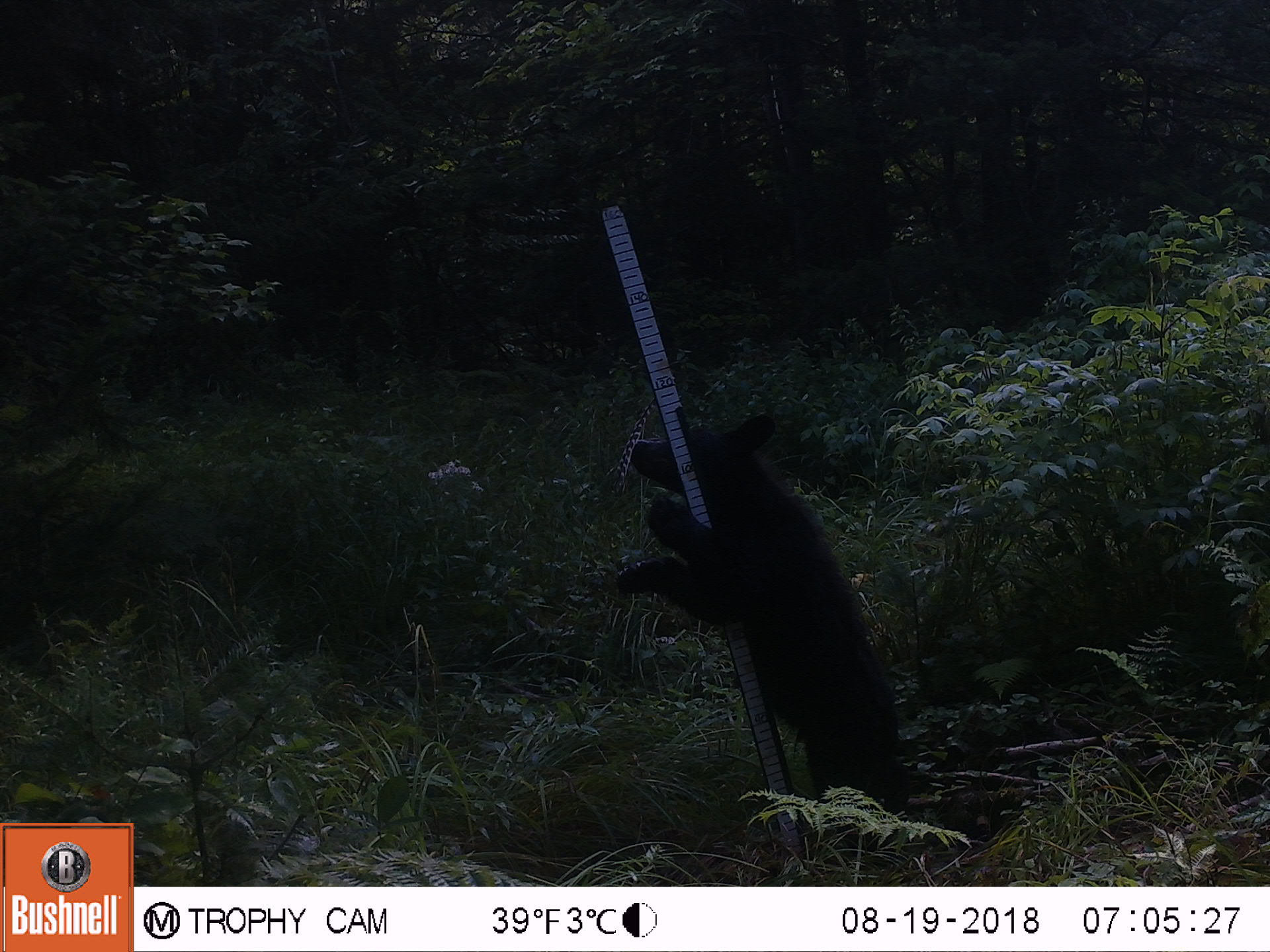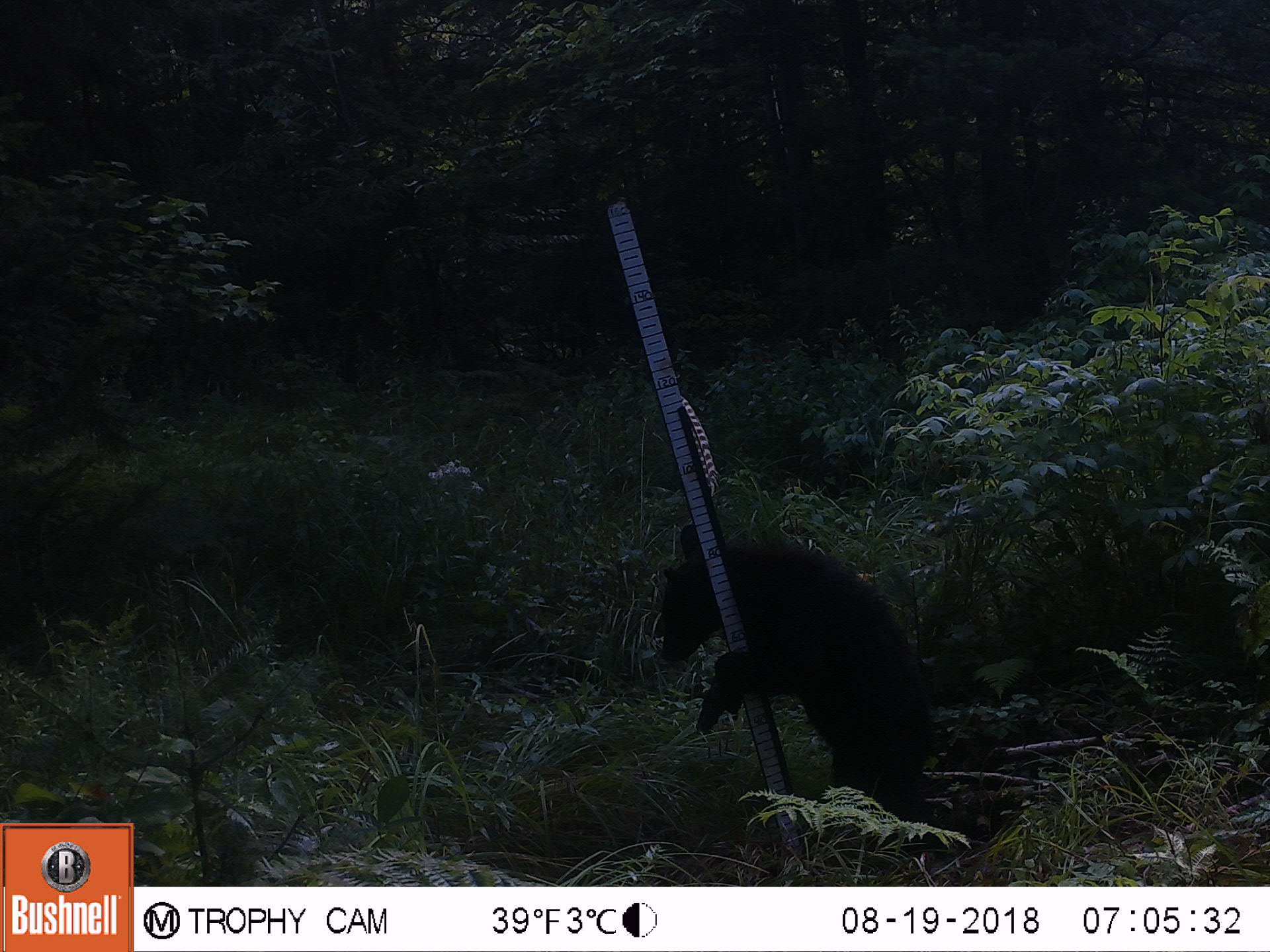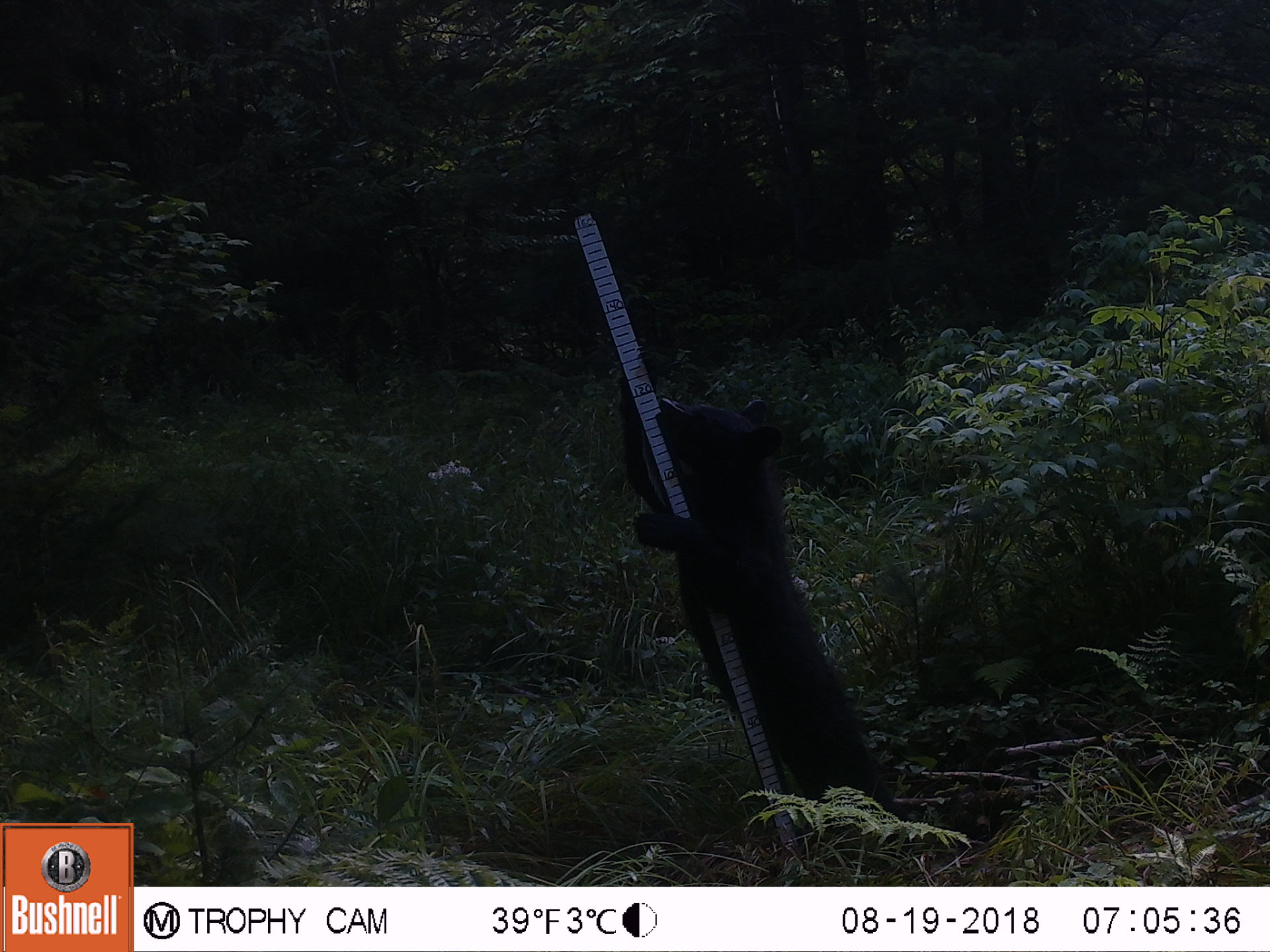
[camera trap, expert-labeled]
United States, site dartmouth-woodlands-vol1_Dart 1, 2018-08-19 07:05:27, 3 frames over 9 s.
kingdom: Animalia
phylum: Chordata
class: Mammalia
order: Carnivora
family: Ursidae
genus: Ursus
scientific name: Ursus americanus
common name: black bear